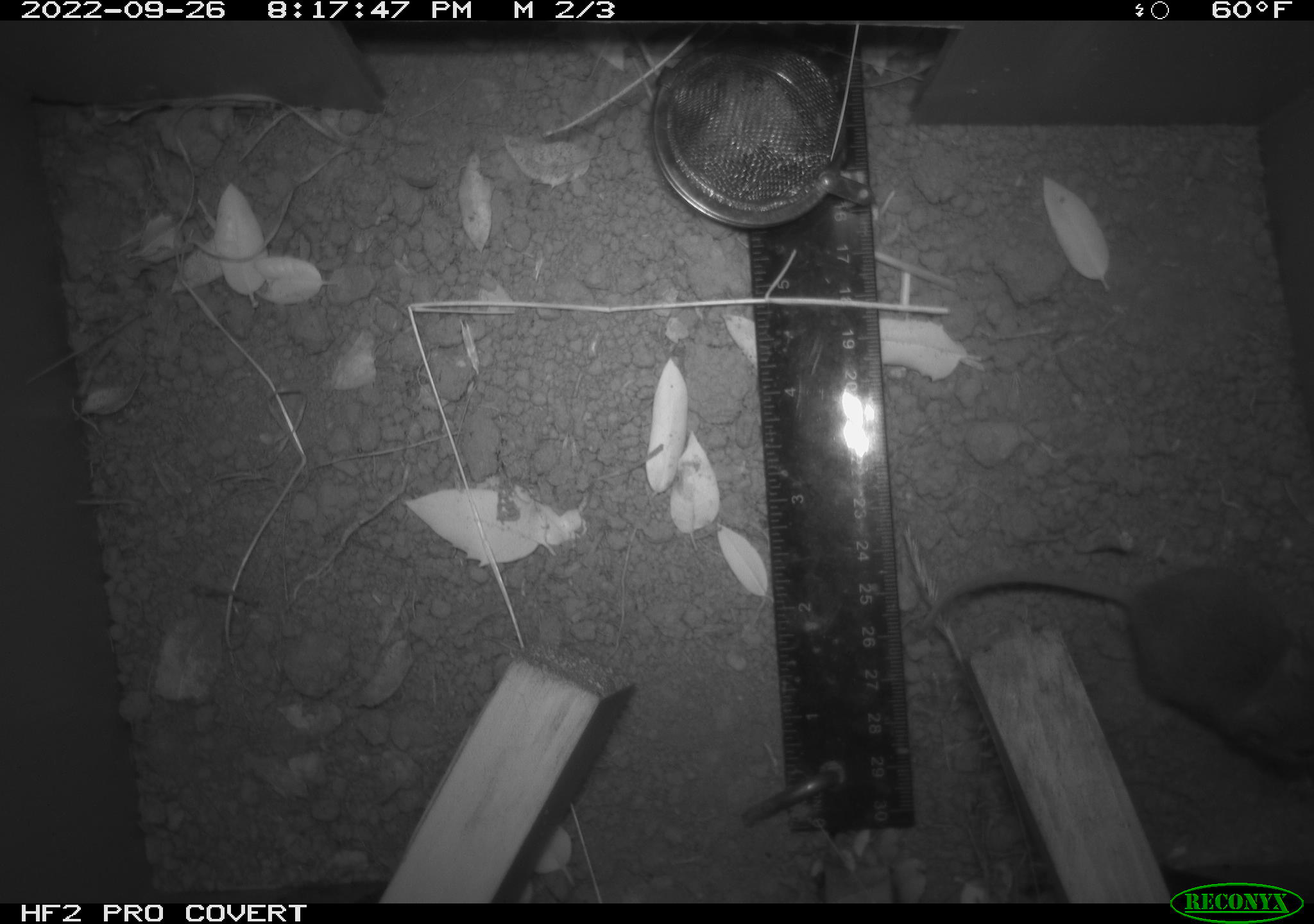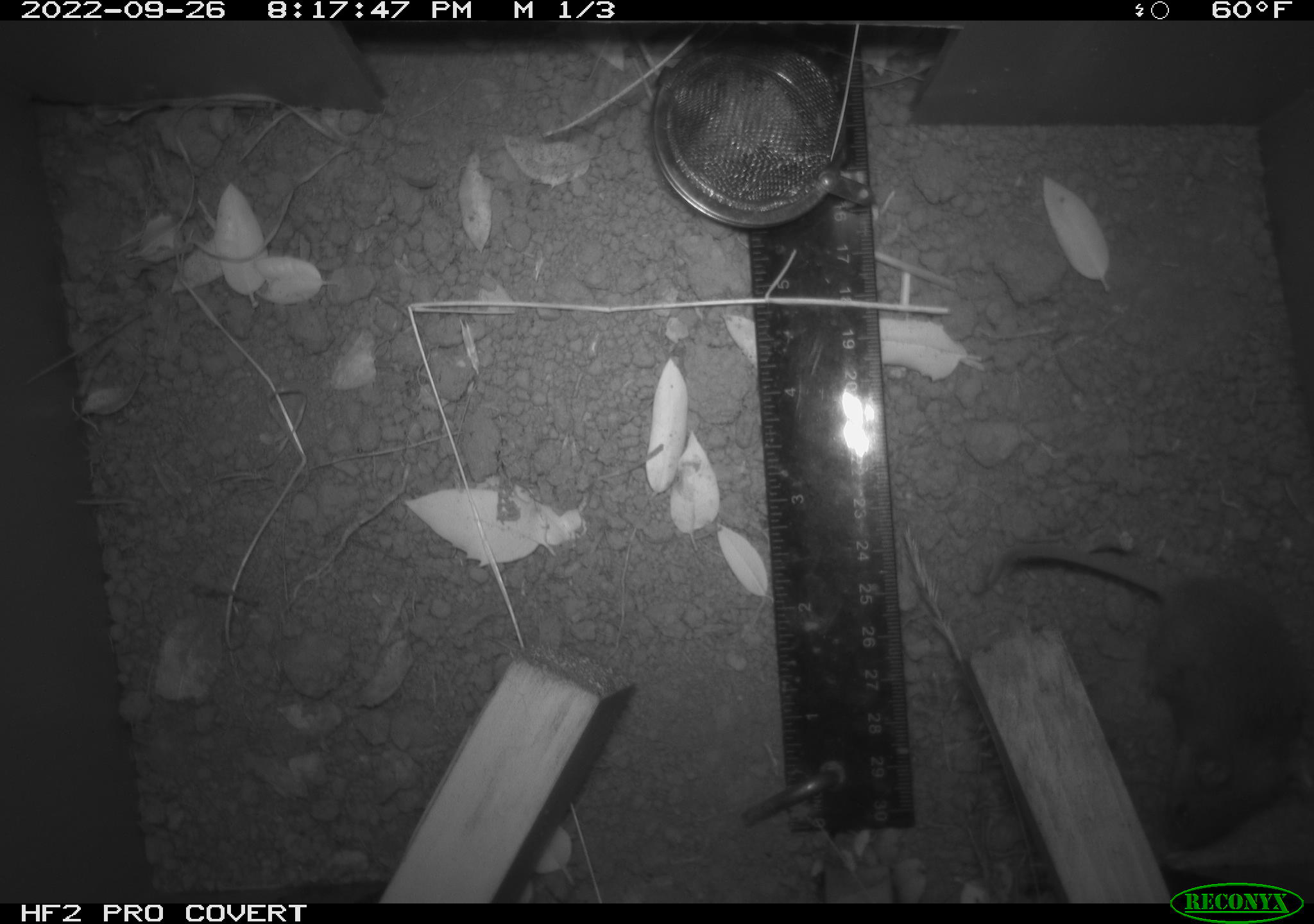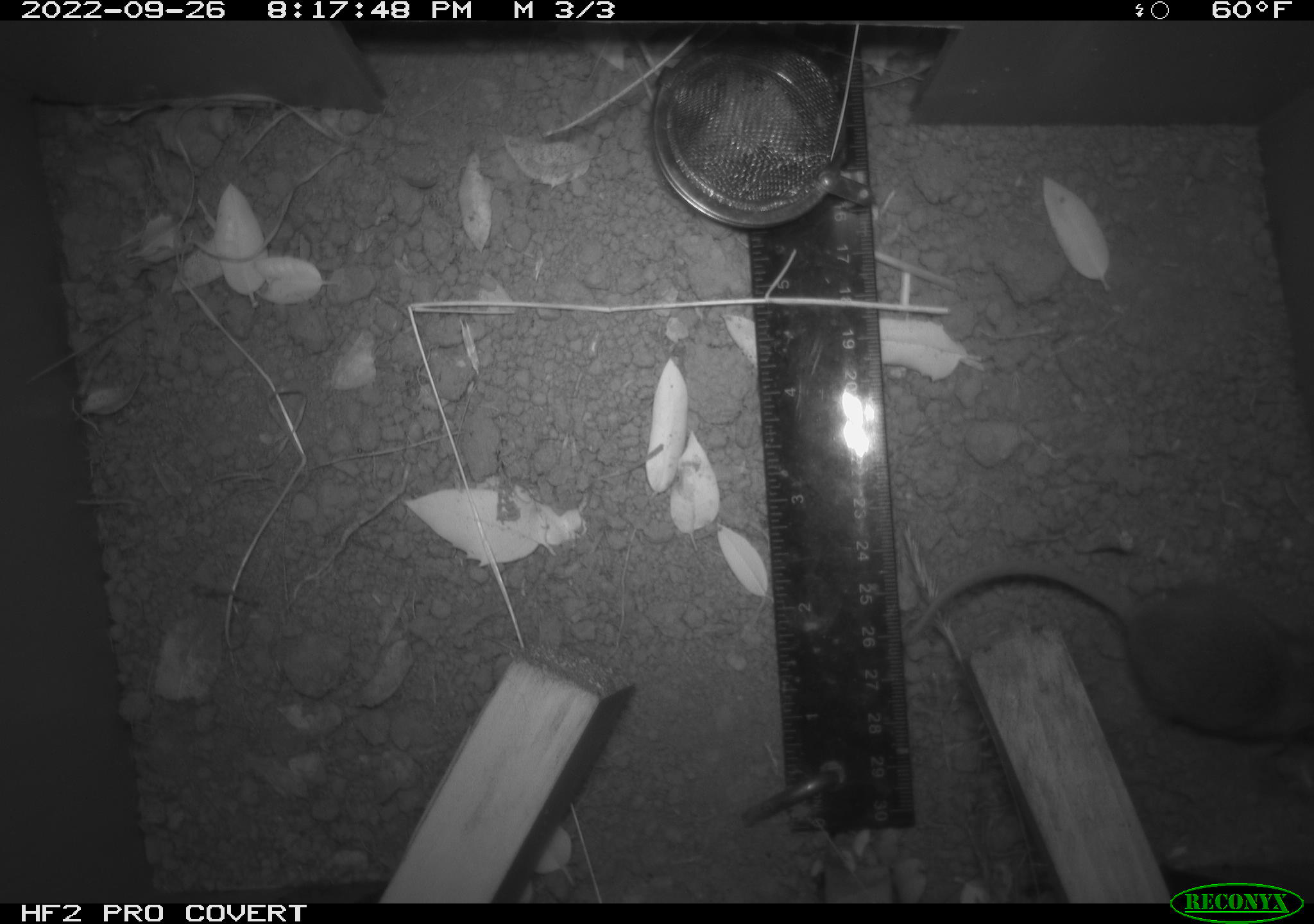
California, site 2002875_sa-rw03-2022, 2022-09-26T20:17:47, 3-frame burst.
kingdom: Animalia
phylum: Chordata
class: Mammalia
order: Rodentia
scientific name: Rodentia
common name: mouse species